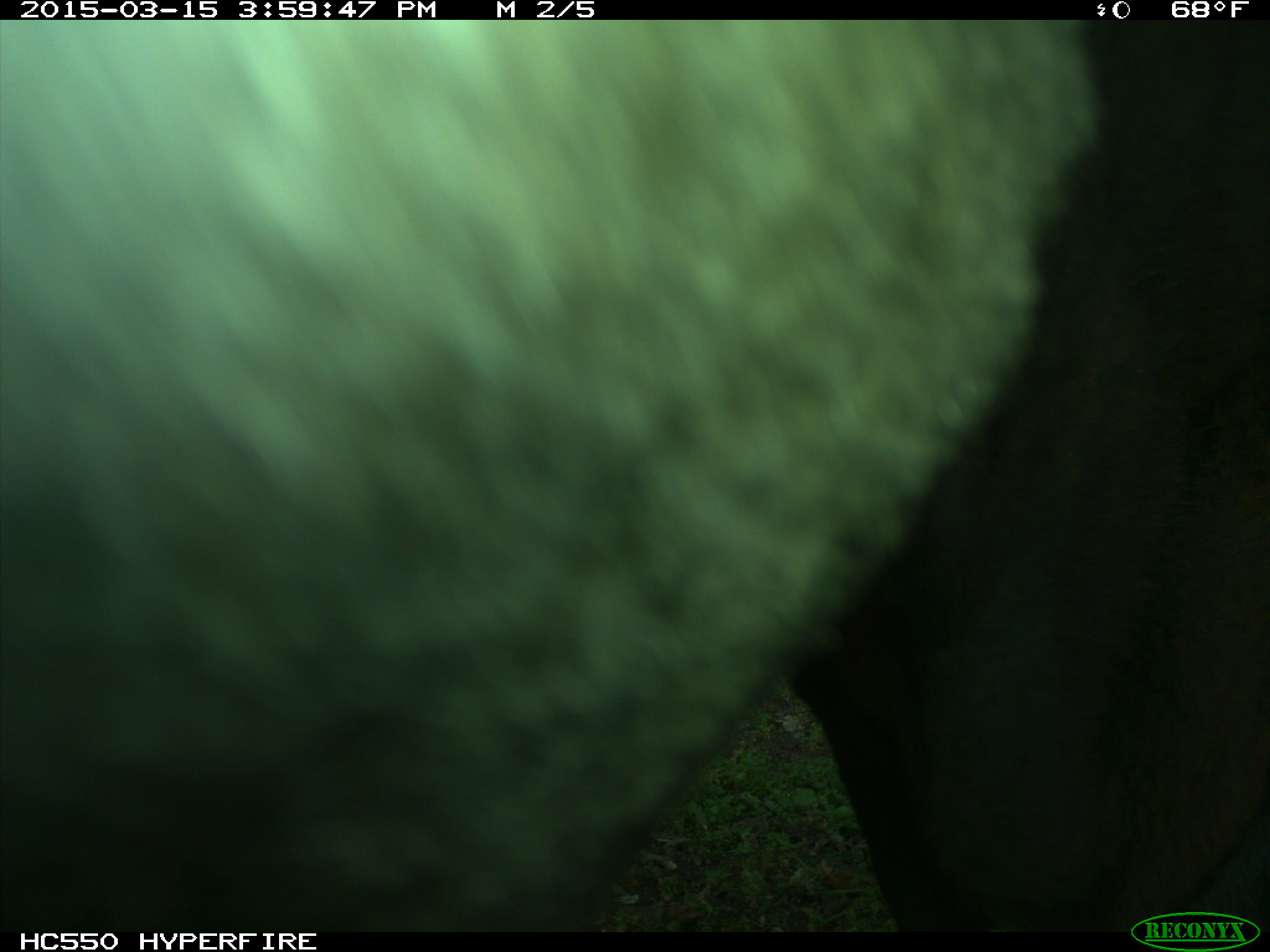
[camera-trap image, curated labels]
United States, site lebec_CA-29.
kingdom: Animalia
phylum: Chordata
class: Mammalia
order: Artiodactyla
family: Bovidae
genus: Bos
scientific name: Bos taurus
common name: domestic cow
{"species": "Bos taurus (domestic cow)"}